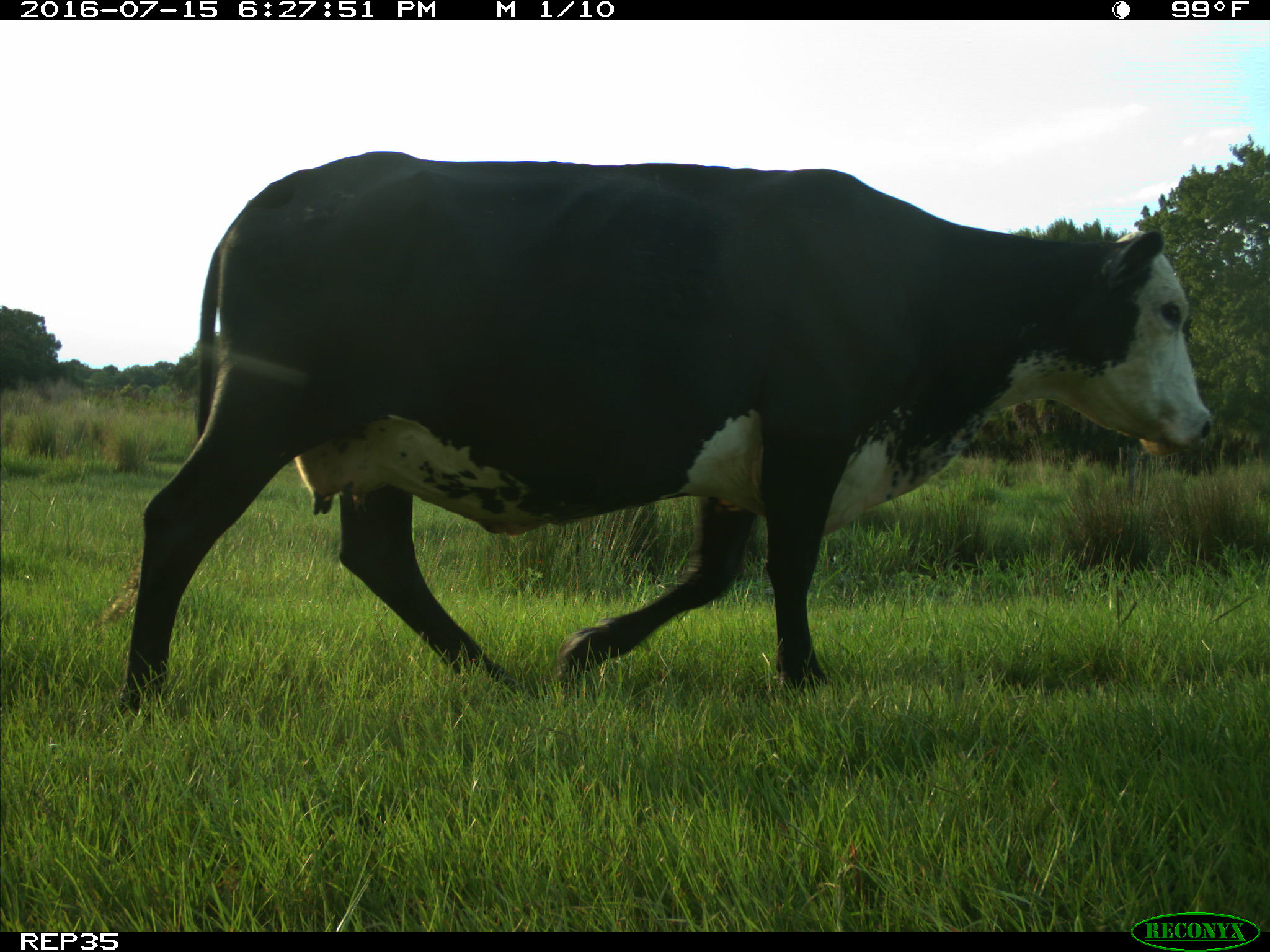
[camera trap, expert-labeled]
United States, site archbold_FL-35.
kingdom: Animalia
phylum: Chordata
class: Mammalia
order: Artiodactyla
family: Bovidae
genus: Bos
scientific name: Bos taurus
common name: domestic cow